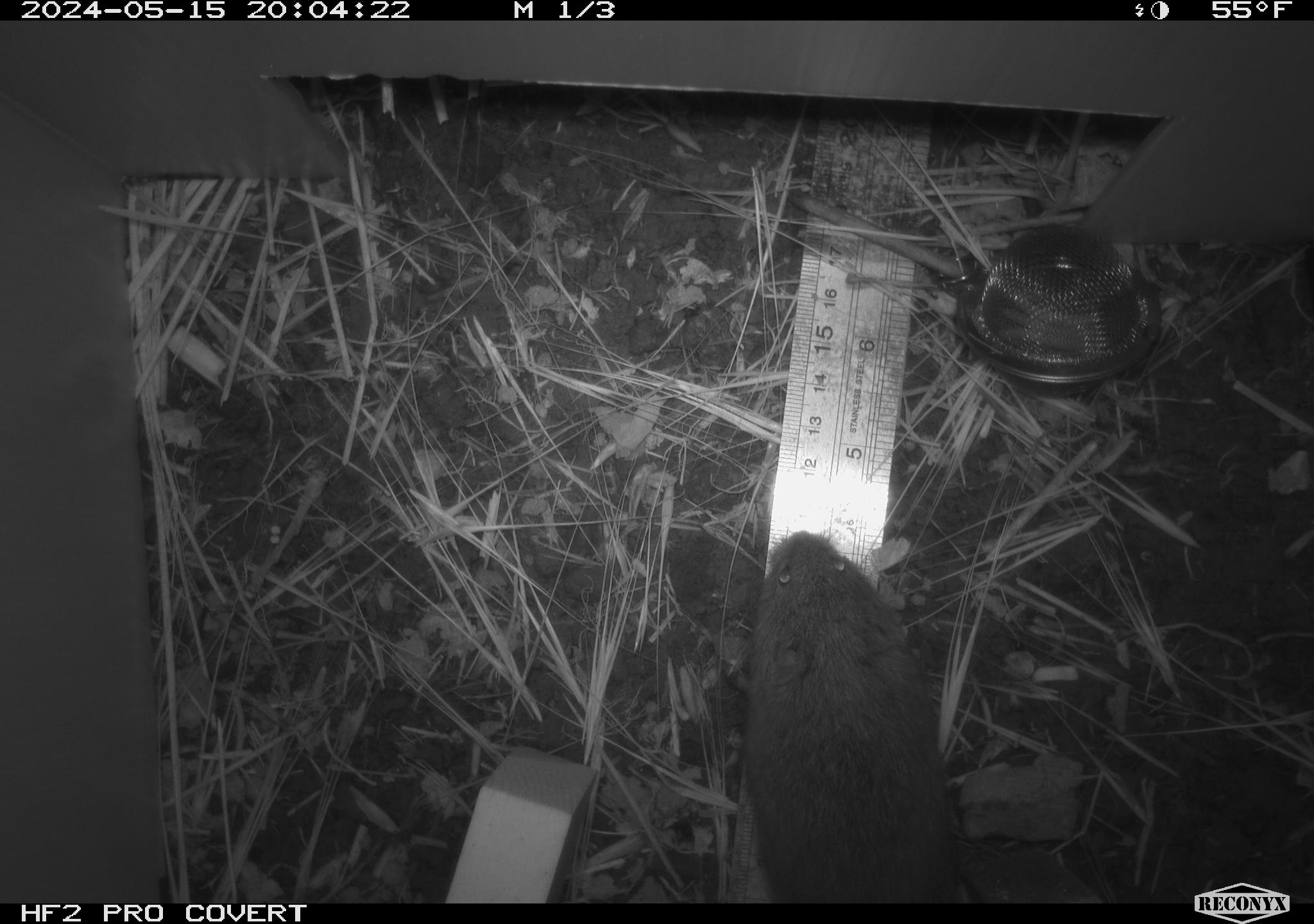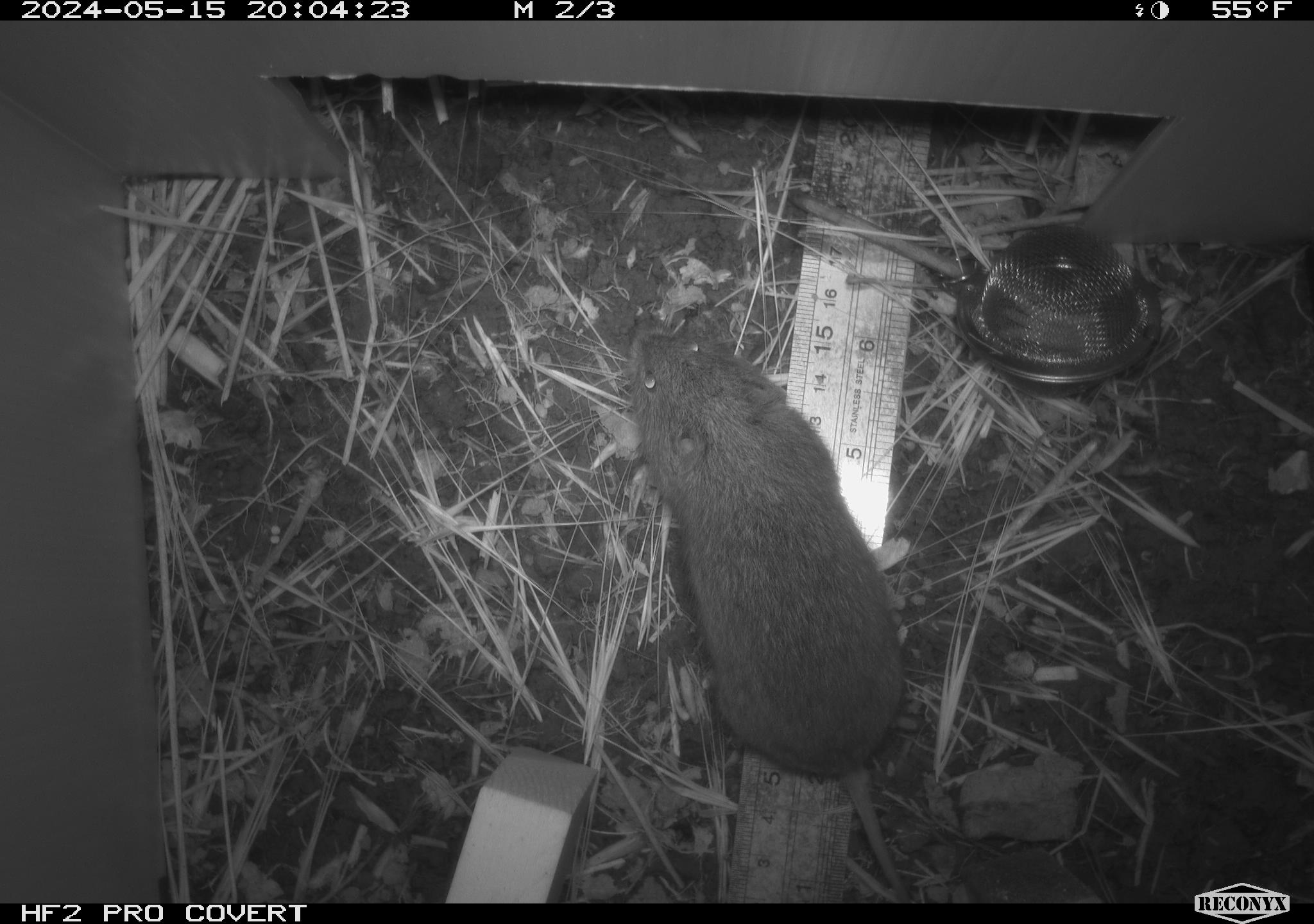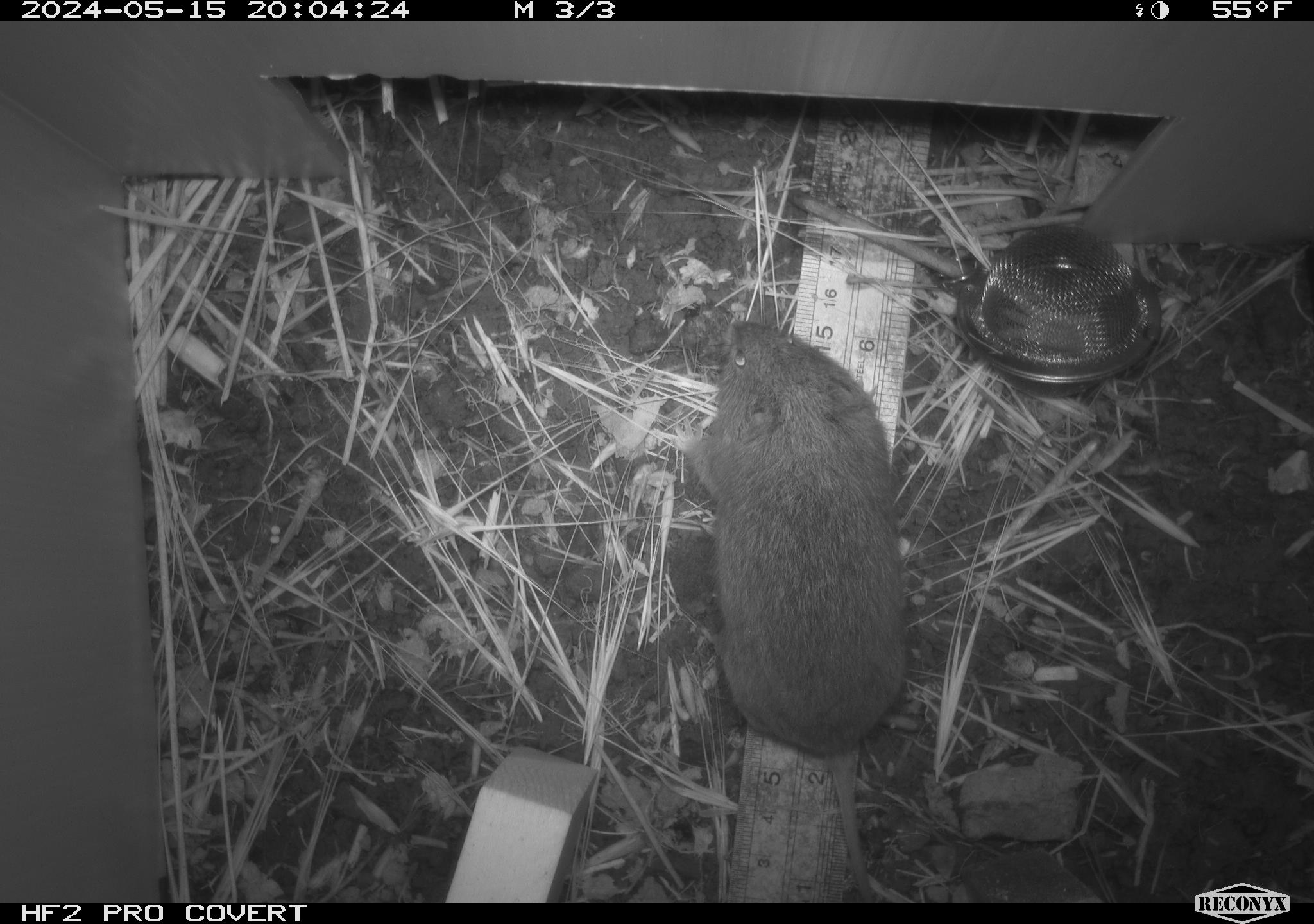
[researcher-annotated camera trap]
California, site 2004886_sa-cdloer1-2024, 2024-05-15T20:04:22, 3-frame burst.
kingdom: Animalia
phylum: Chordata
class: Mammalia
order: Rodentia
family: Cricetidae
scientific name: Arvicolinae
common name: voles, lemmings, and muskrats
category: arvicolinae subfamily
Arvicolinae subfamily (voles, lemmings, and muskrats) (Arvicolinae).